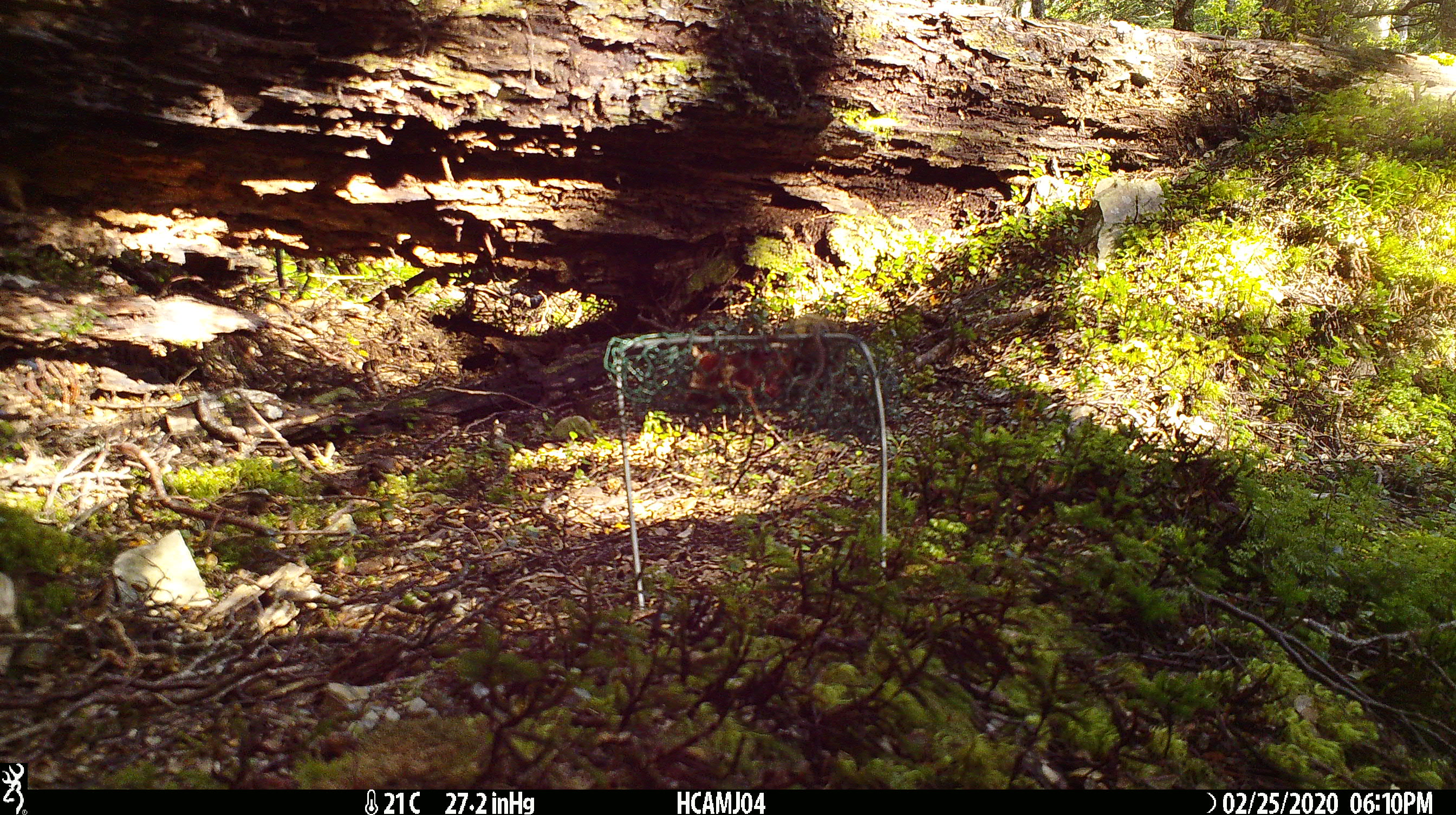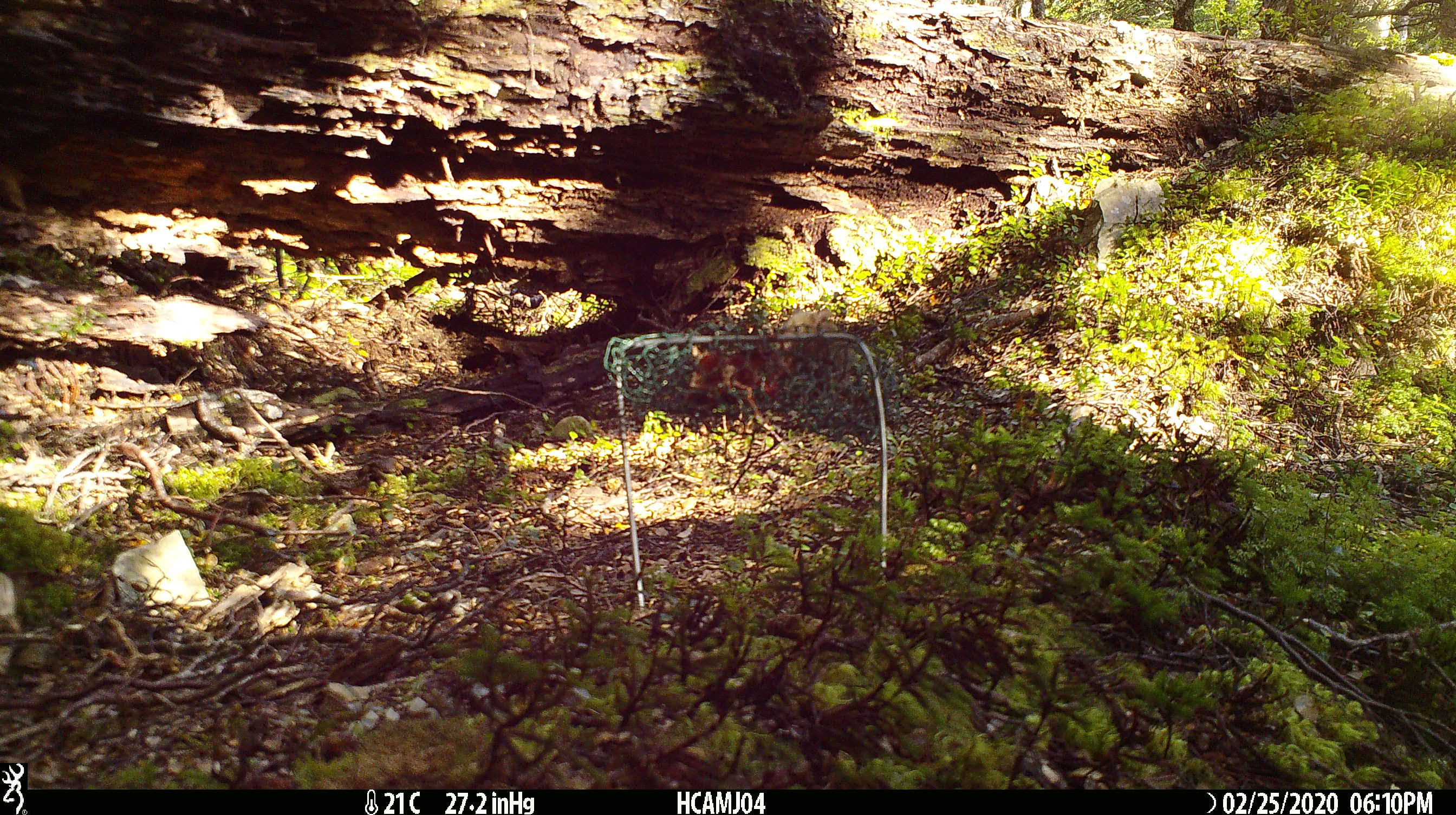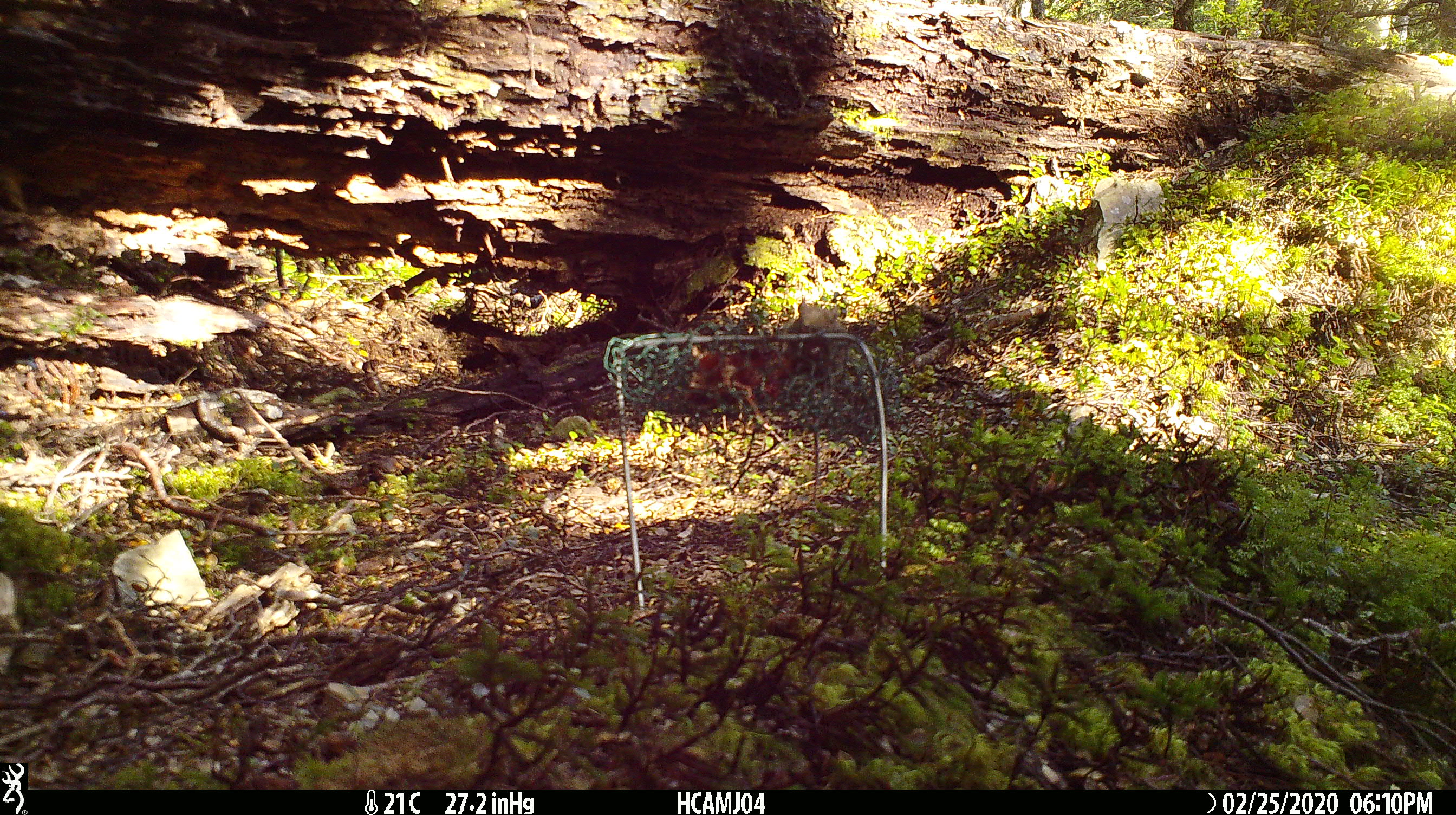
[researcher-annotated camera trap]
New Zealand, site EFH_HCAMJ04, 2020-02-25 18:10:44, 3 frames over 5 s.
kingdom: Animalia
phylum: Chordata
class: Mammalia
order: Rodentia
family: Muridae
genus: Mus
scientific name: Mus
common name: mouse